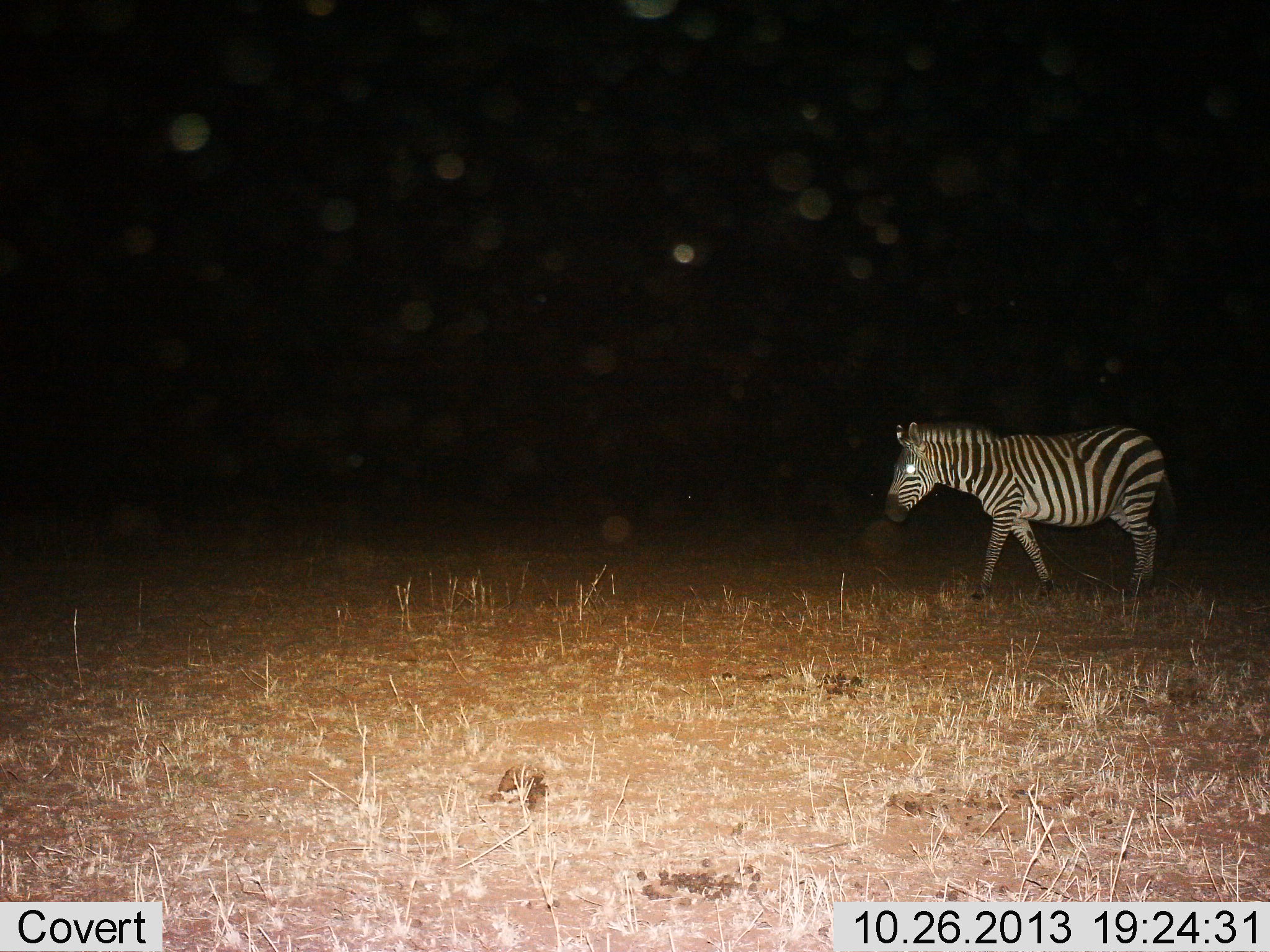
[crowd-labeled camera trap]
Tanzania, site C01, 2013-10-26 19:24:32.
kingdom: Animalia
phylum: Chordata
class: Mammalia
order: Perissodactyla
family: Equidae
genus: Equus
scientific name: Equus quagga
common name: plains zebra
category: zebra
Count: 1.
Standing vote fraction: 10%.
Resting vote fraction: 0%.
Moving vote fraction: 90%.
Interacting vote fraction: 0%.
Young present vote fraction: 0%.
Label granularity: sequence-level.